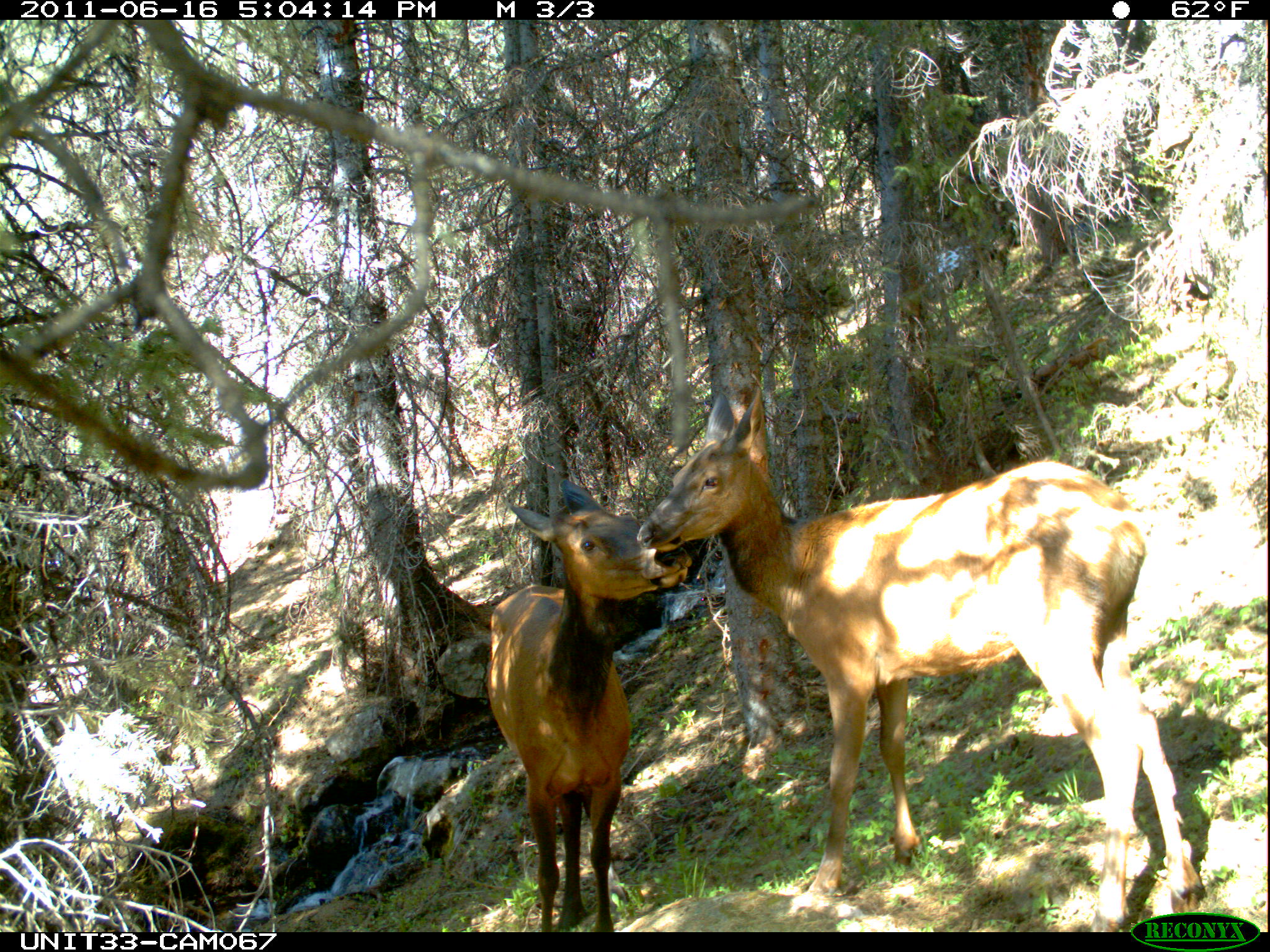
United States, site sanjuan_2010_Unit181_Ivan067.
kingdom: Animalia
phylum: Chordata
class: Mammalia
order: Artiodactyla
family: Cervidae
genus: Cervus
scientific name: Cervus elaphus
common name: red deer